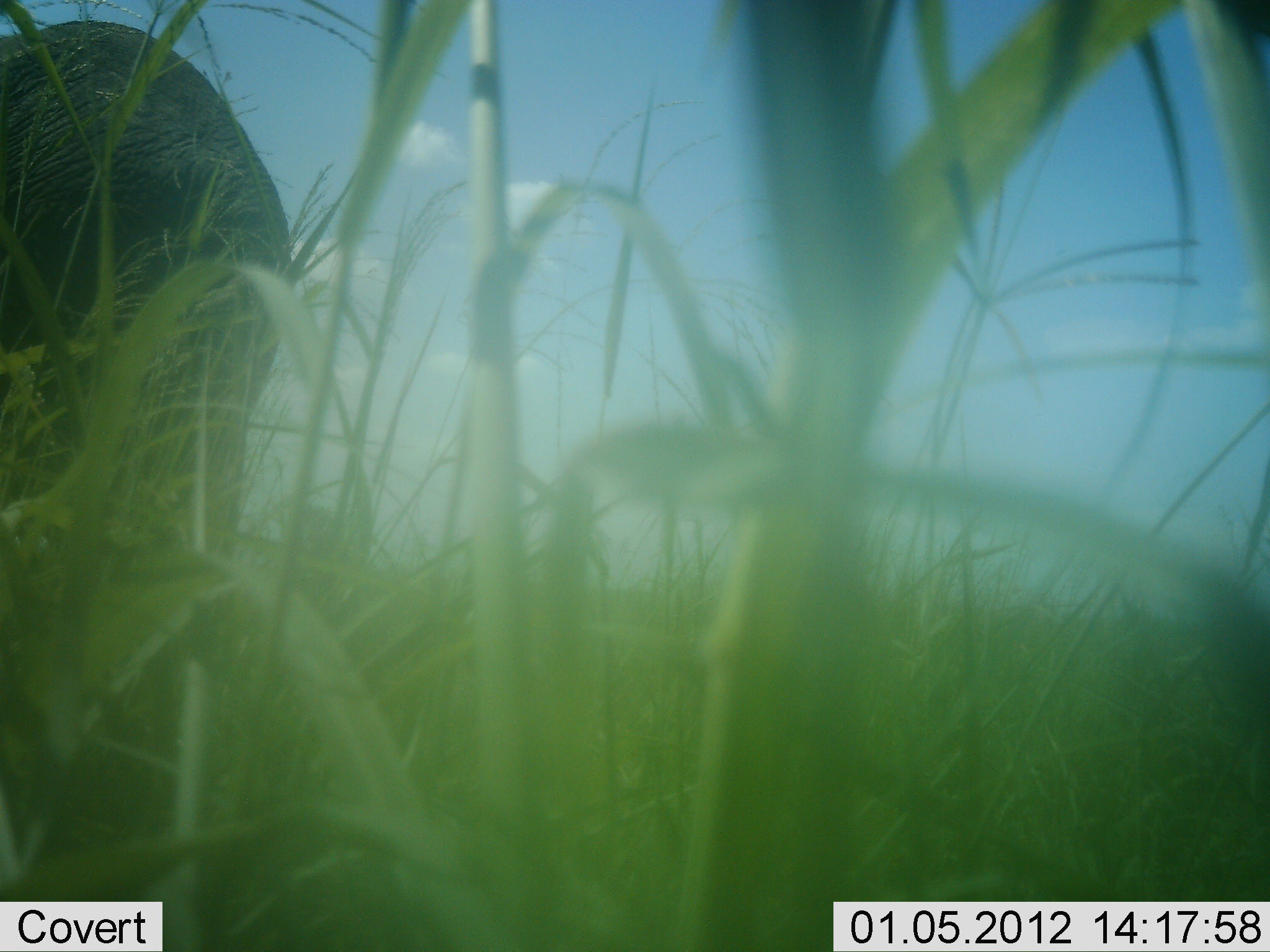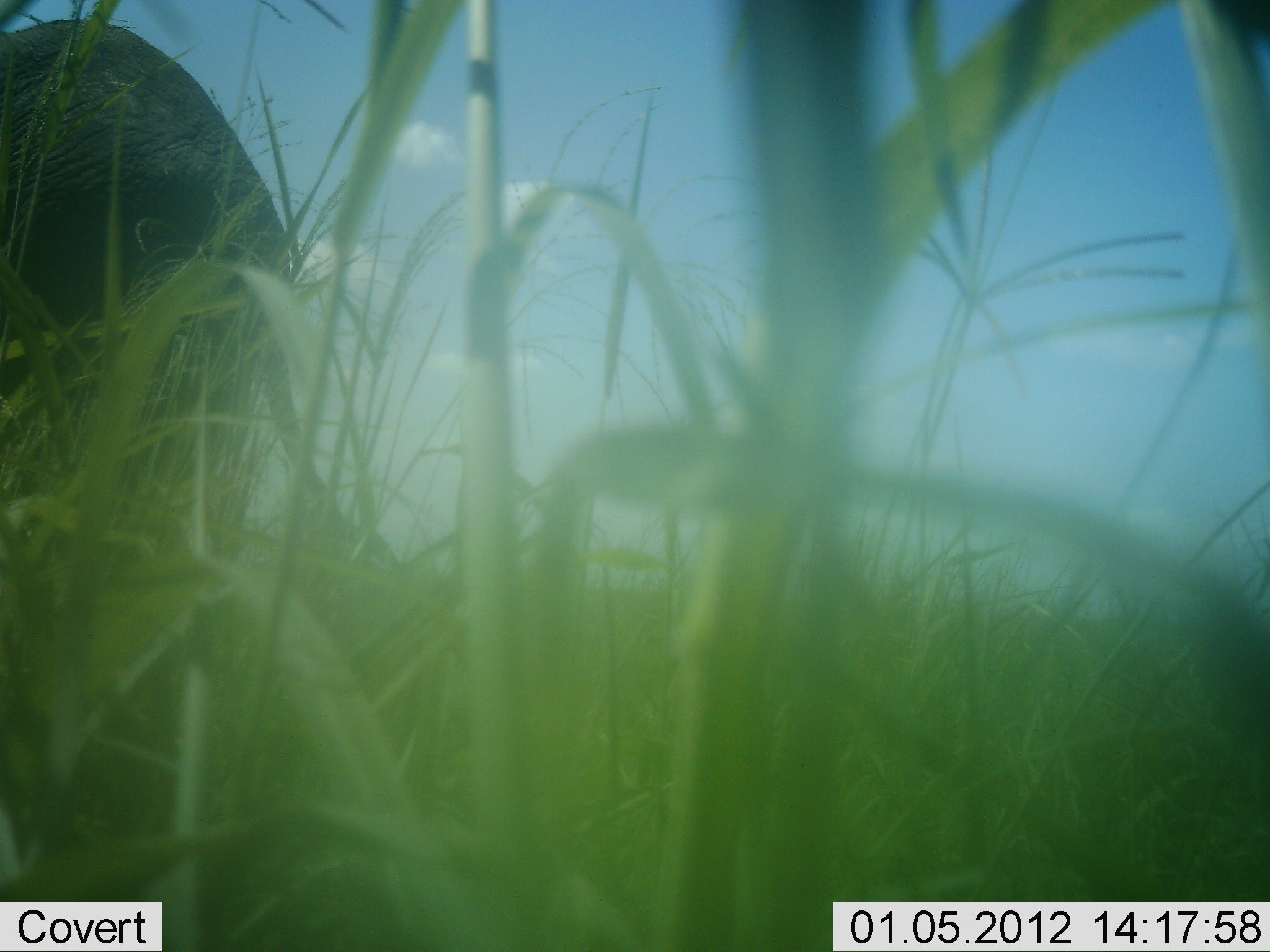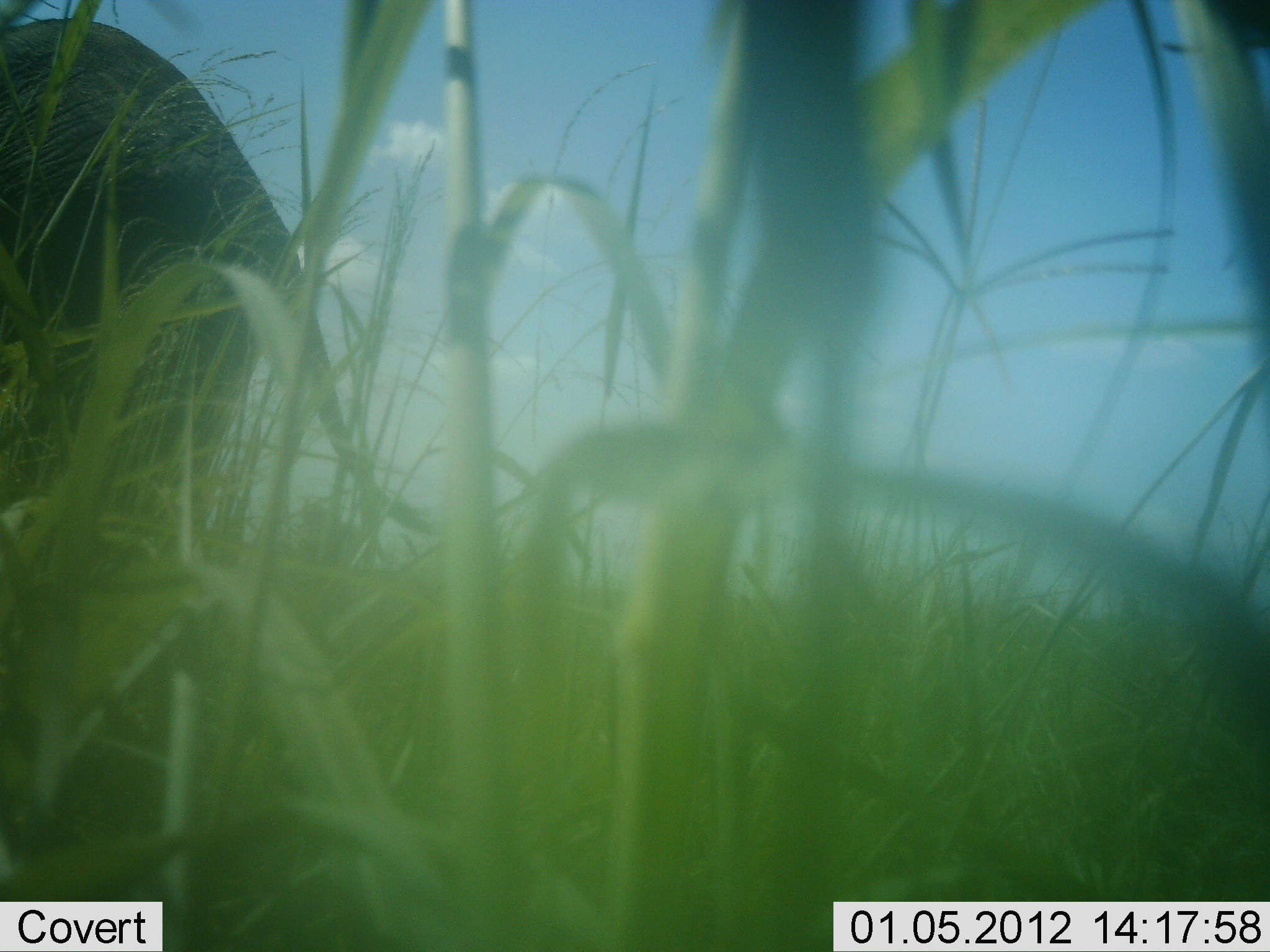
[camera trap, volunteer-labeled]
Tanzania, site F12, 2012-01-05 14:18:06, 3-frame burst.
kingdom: Animalia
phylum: Chordata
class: Mammalia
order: Proboscidea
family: Elephantidae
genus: Loxodonta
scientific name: Loxodonta africana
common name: african bush elephant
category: elephant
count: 1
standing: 64%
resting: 0%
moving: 36%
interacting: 0%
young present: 0%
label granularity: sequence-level